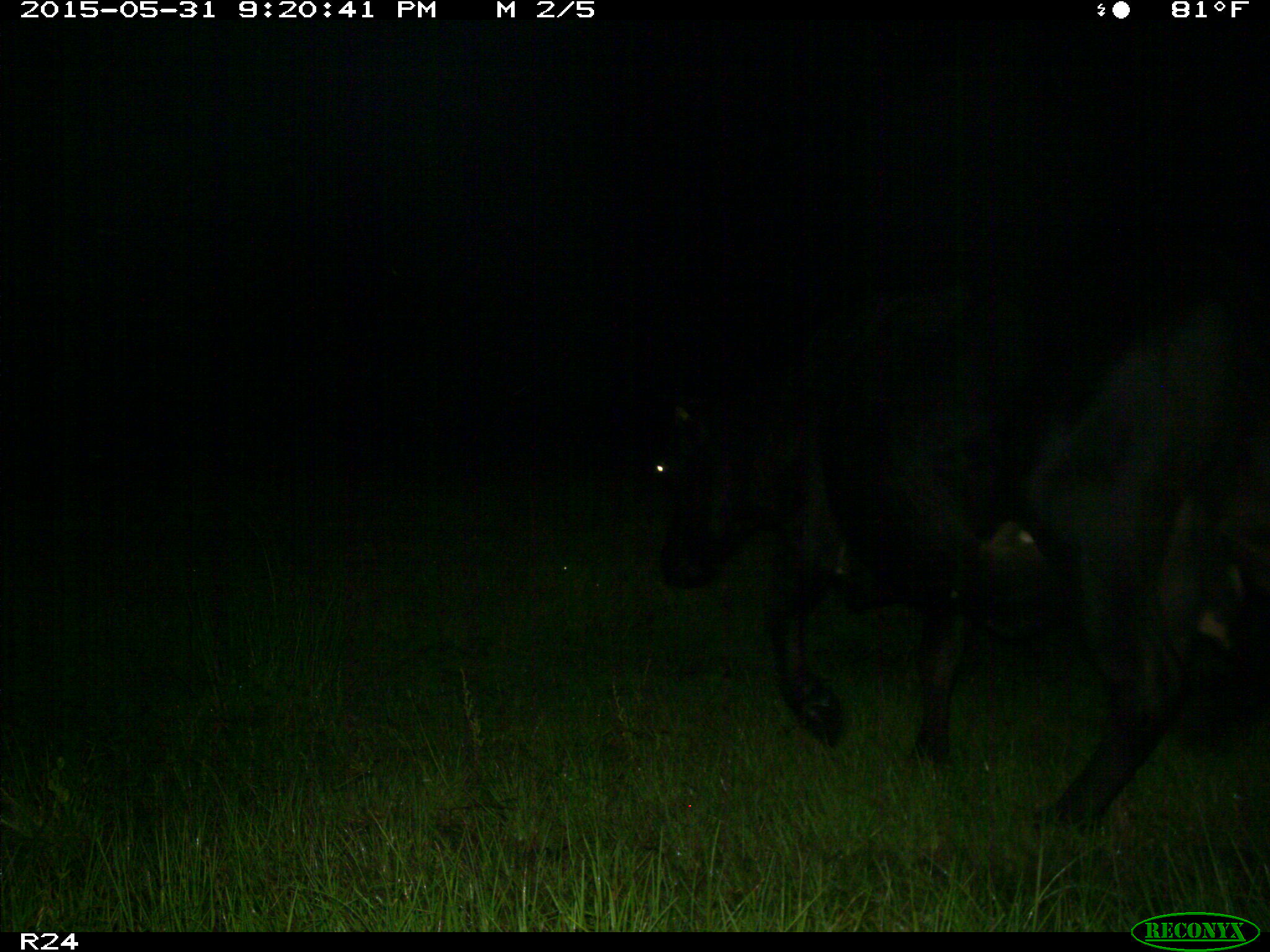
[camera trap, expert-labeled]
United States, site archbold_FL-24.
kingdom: Animalia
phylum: Chordata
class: Mammalia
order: Artiodactyla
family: Bovidae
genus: Bos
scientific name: Bos taurus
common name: domestic cow